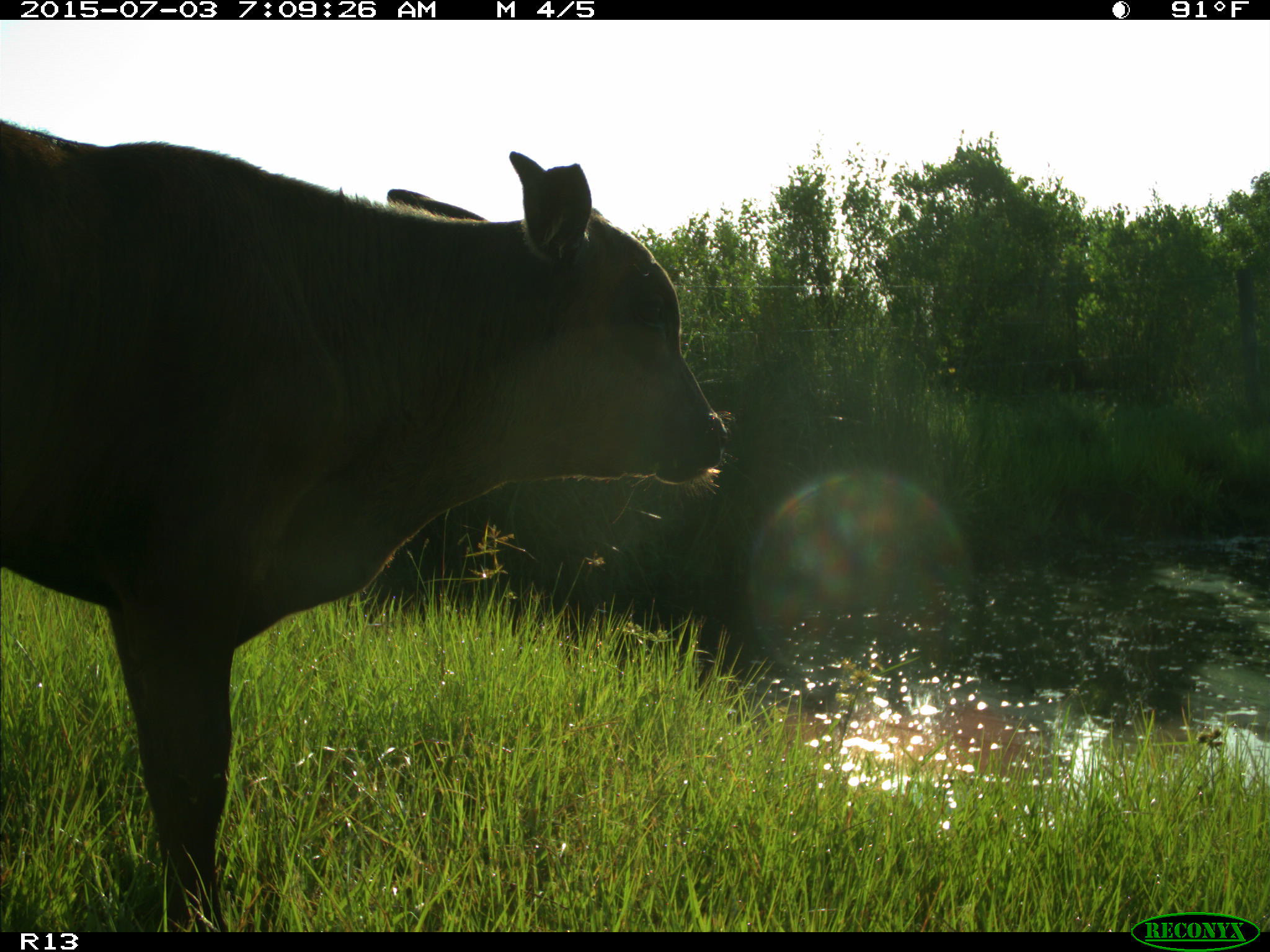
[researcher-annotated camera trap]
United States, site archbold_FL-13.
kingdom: Animalia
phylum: Chordata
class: Mammalia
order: Artiodactyla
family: Bovidae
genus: Bos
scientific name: Bos taurus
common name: domestic cow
Bos taurus (domestic cow).